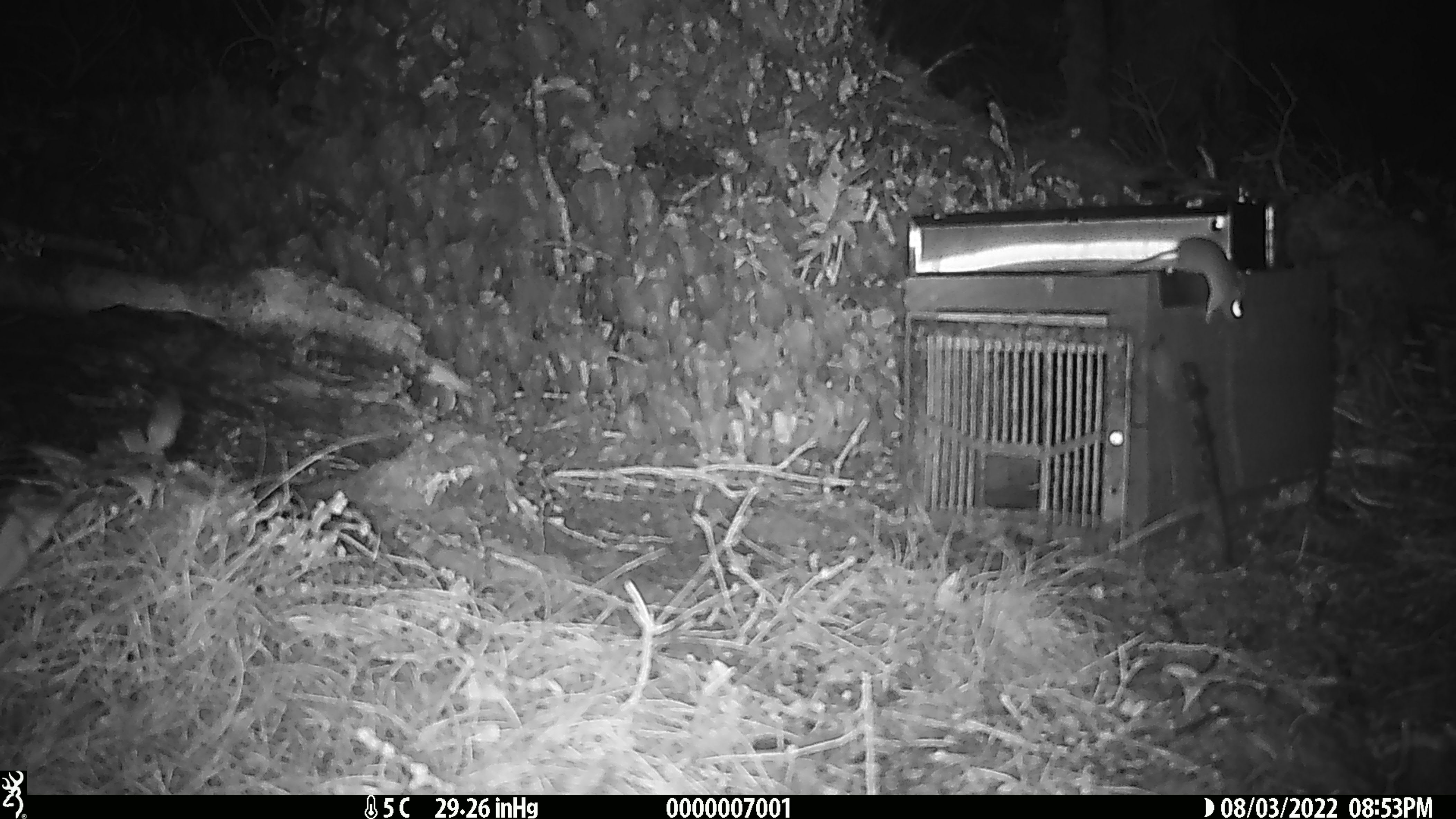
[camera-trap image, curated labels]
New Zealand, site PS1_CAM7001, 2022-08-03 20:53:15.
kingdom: Animalia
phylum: Chordata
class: Mammalia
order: Rodentia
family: Muridae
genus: Mus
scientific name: Mus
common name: mouse